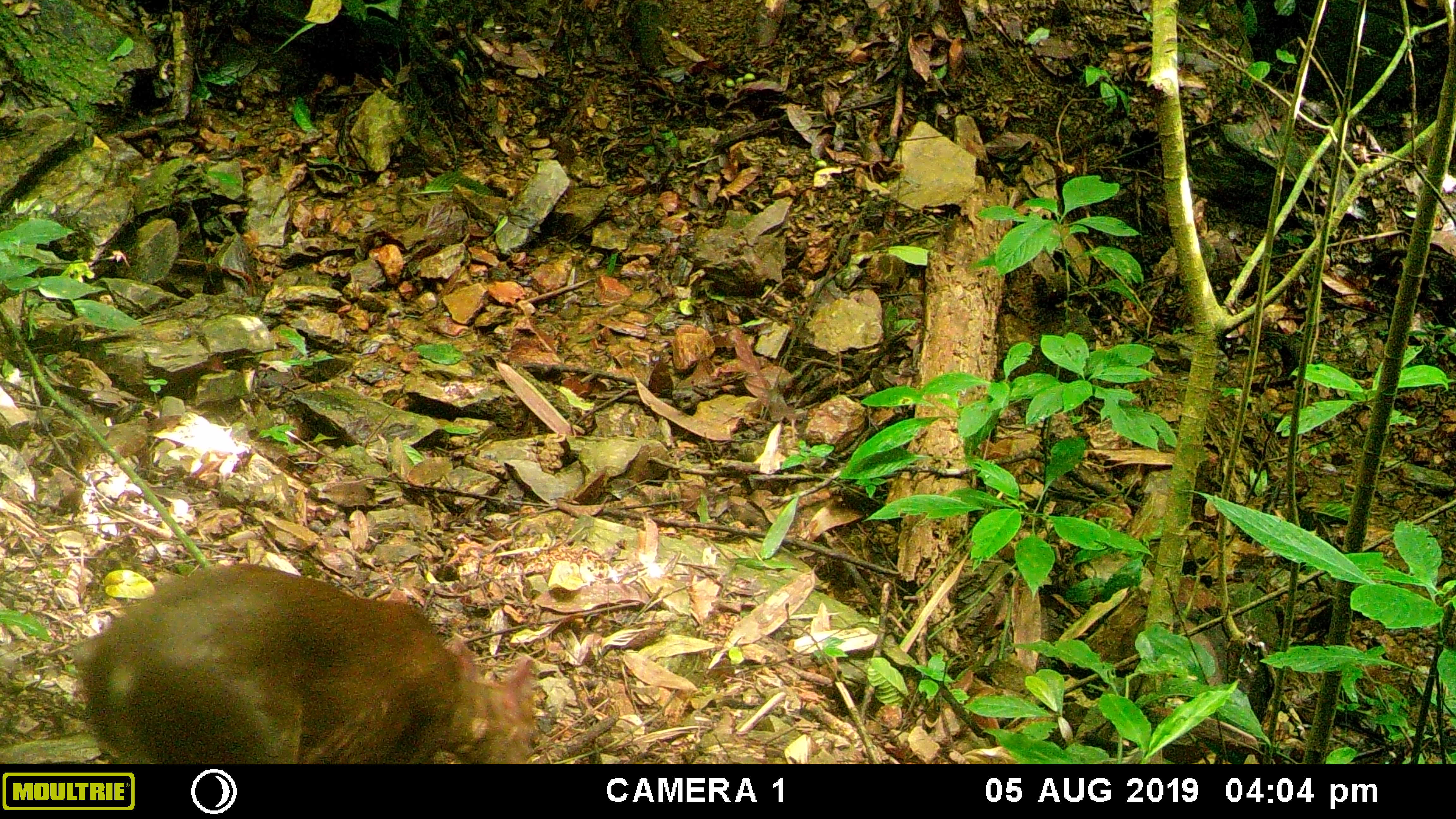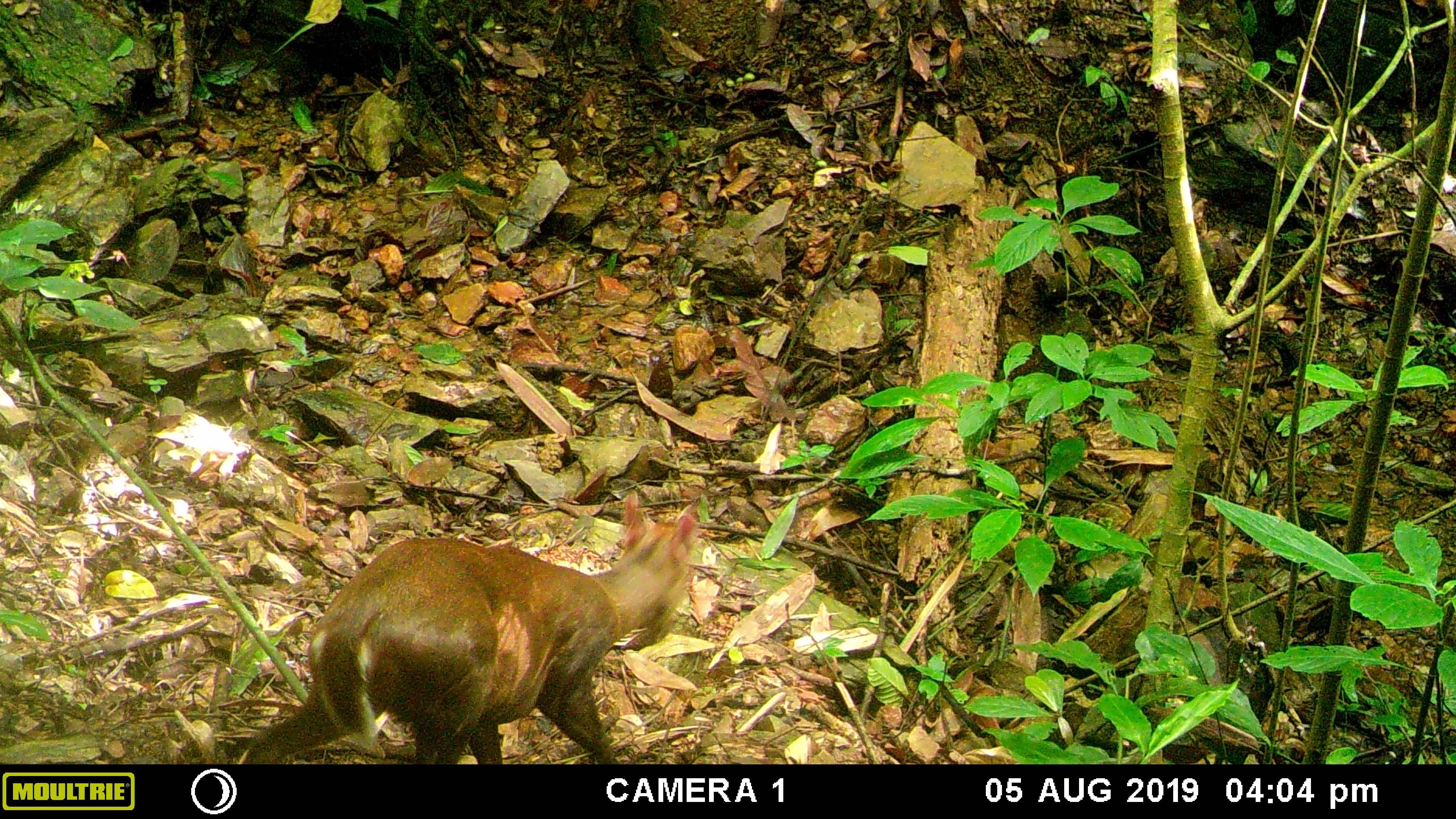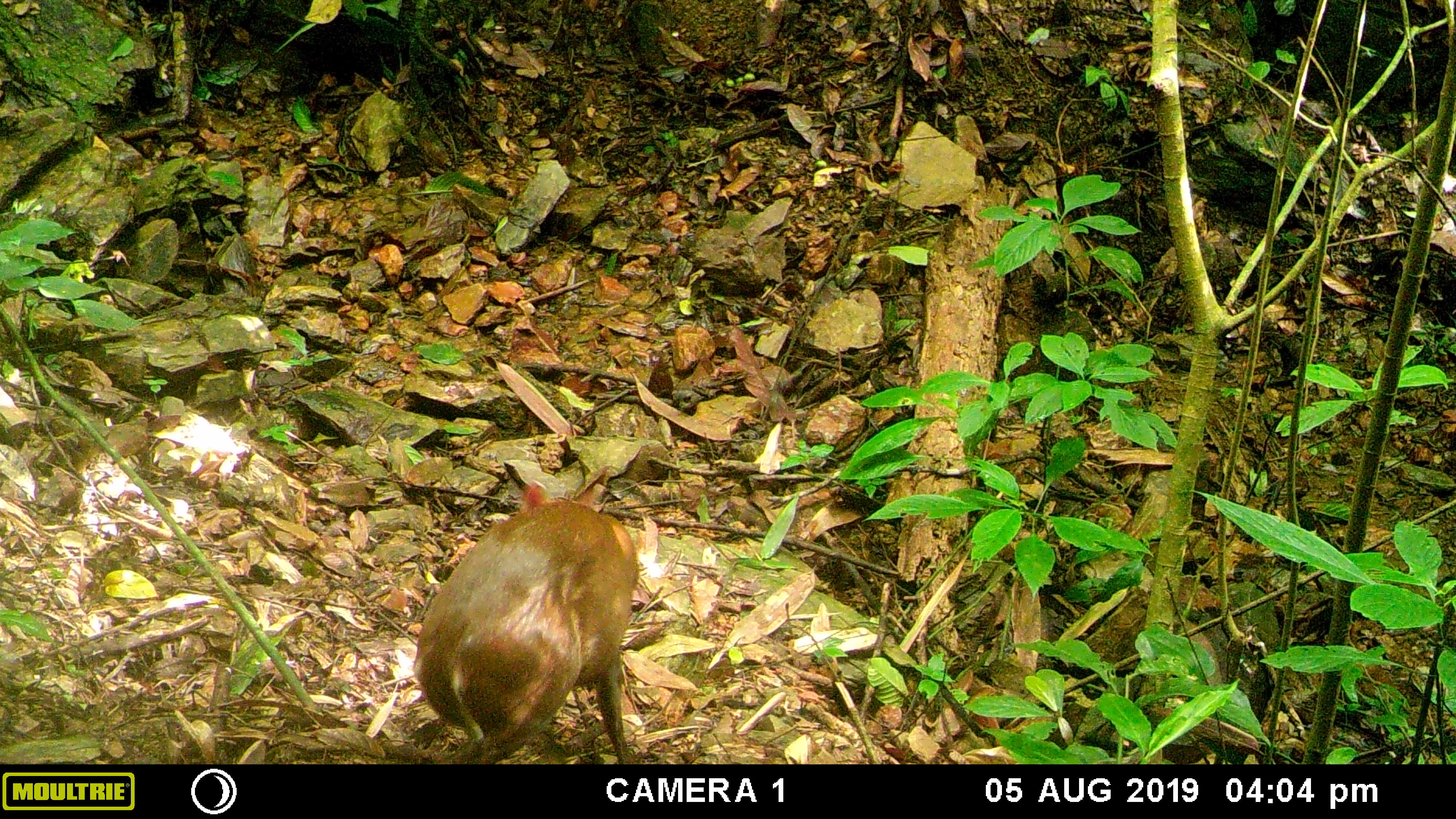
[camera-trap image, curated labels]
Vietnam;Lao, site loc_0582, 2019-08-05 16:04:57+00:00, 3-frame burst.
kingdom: Animalia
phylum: Chordata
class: Mammalia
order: Artiodactyla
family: Cervidae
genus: Muntiacus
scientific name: Muntiacus rooseveltorum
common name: roosevelt's muntjac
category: roosevelts muntjac group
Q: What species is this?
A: Roosevelts muntjac group (roosevelt's muntjac) (Muntiacus rooseveltorum).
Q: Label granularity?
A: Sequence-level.